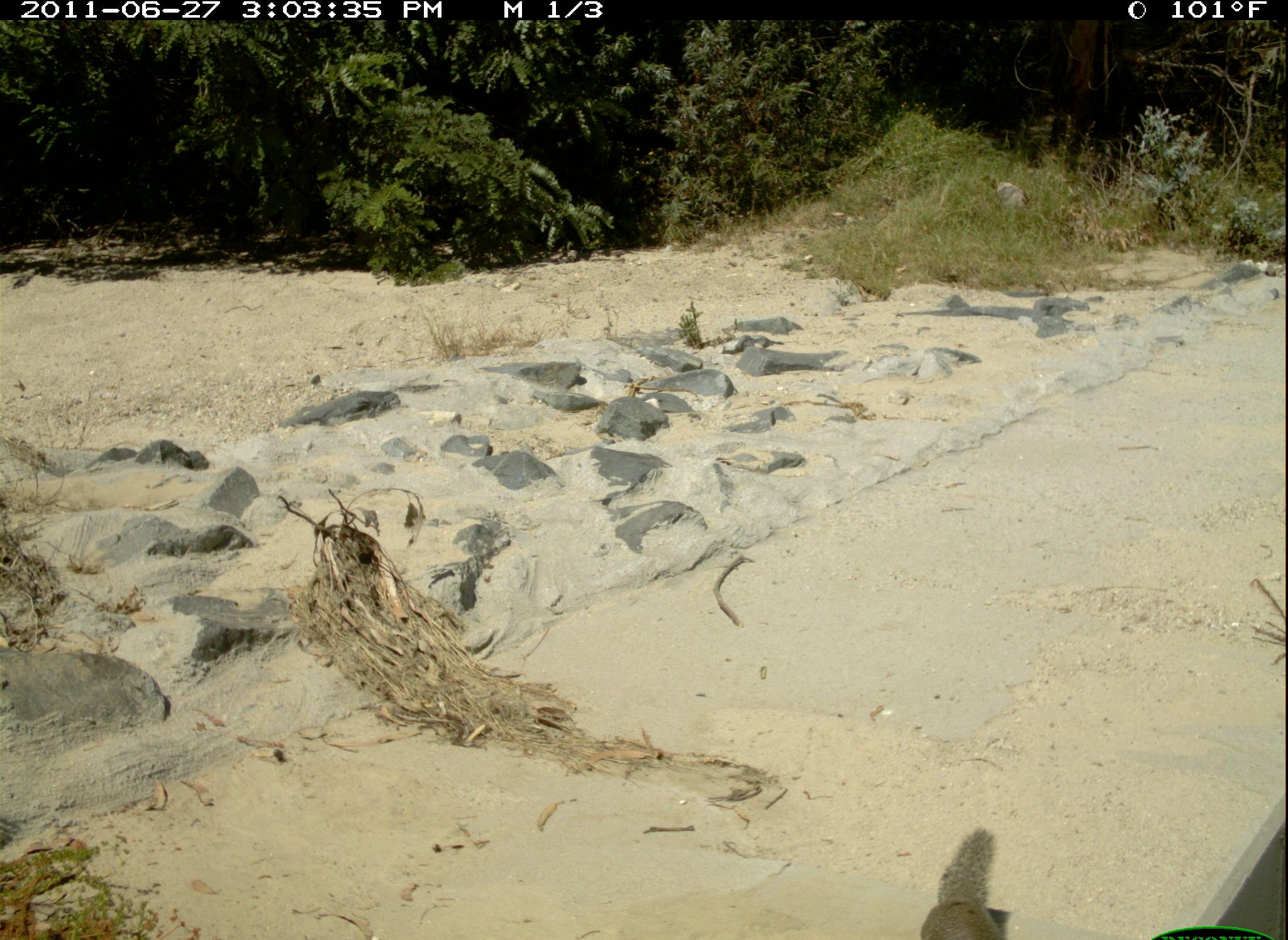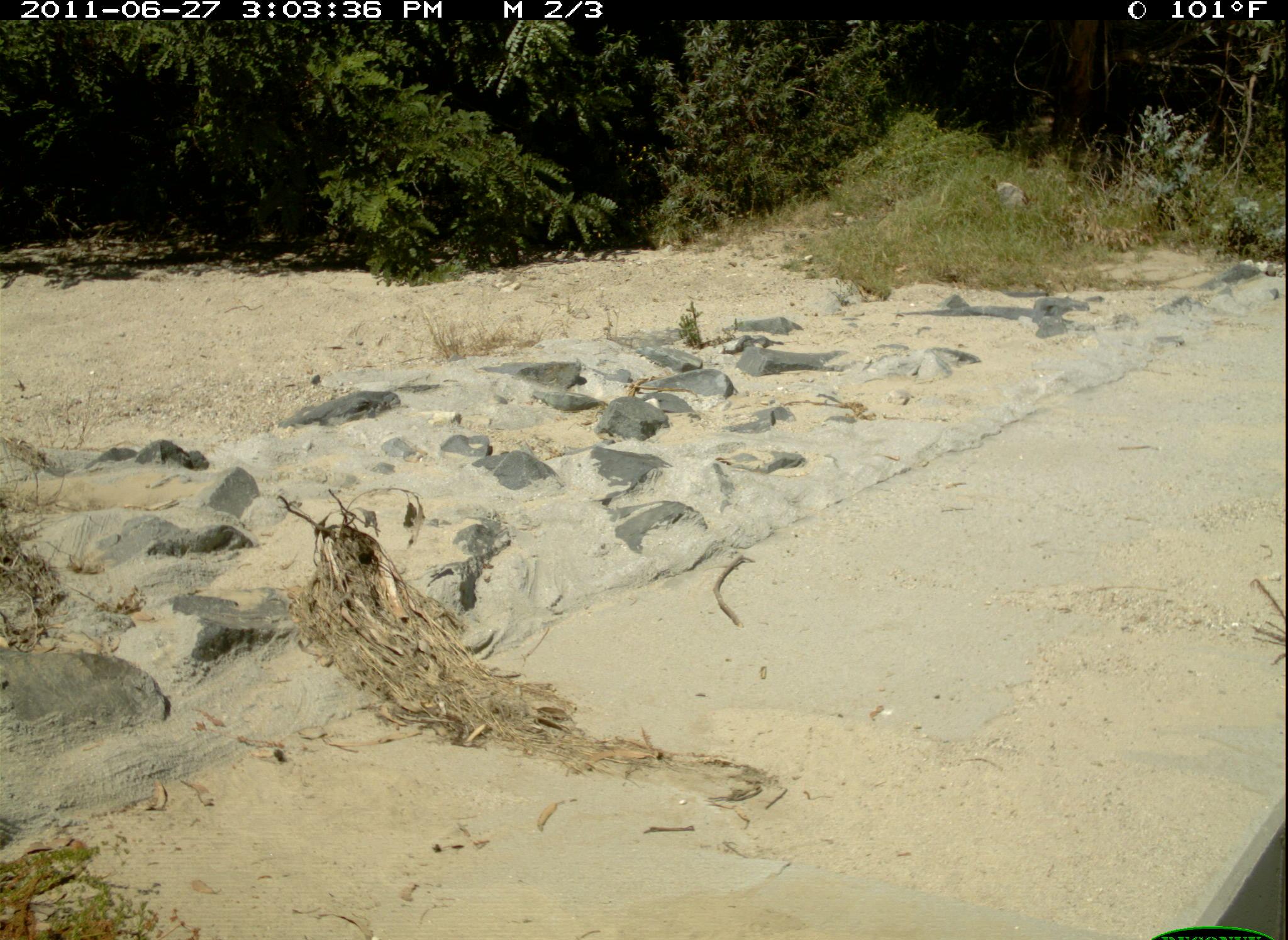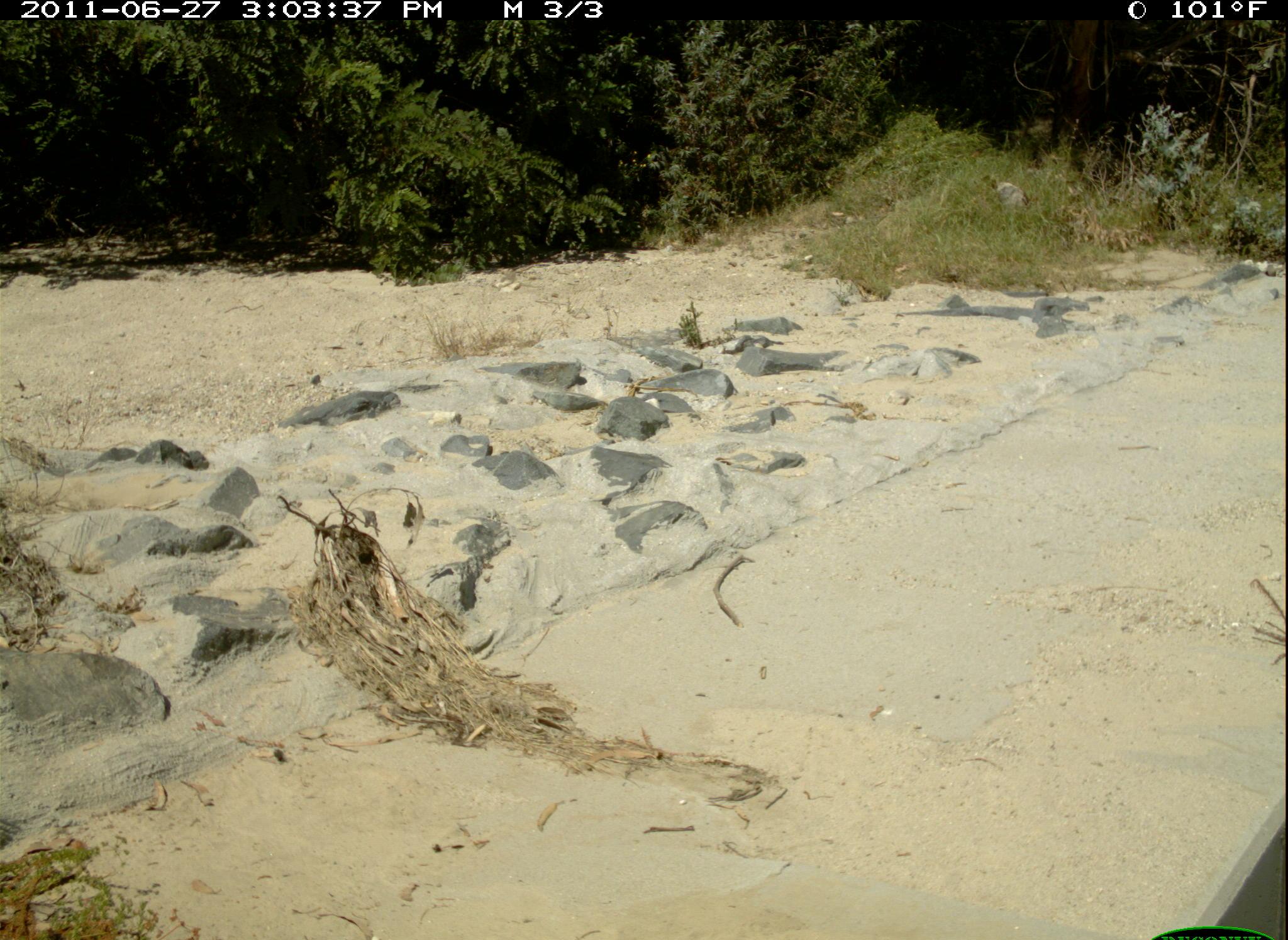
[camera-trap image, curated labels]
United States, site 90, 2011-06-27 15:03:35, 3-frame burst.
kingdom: Animalia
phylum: Chordata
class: Mammalia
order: Rodentia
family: Sciuridae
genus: Sciurus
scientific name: Sciurus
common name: squirrel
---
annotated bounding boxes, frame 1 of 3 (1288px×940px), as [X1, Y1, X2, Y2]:
squirrel: [910, 820, 1029, 940]